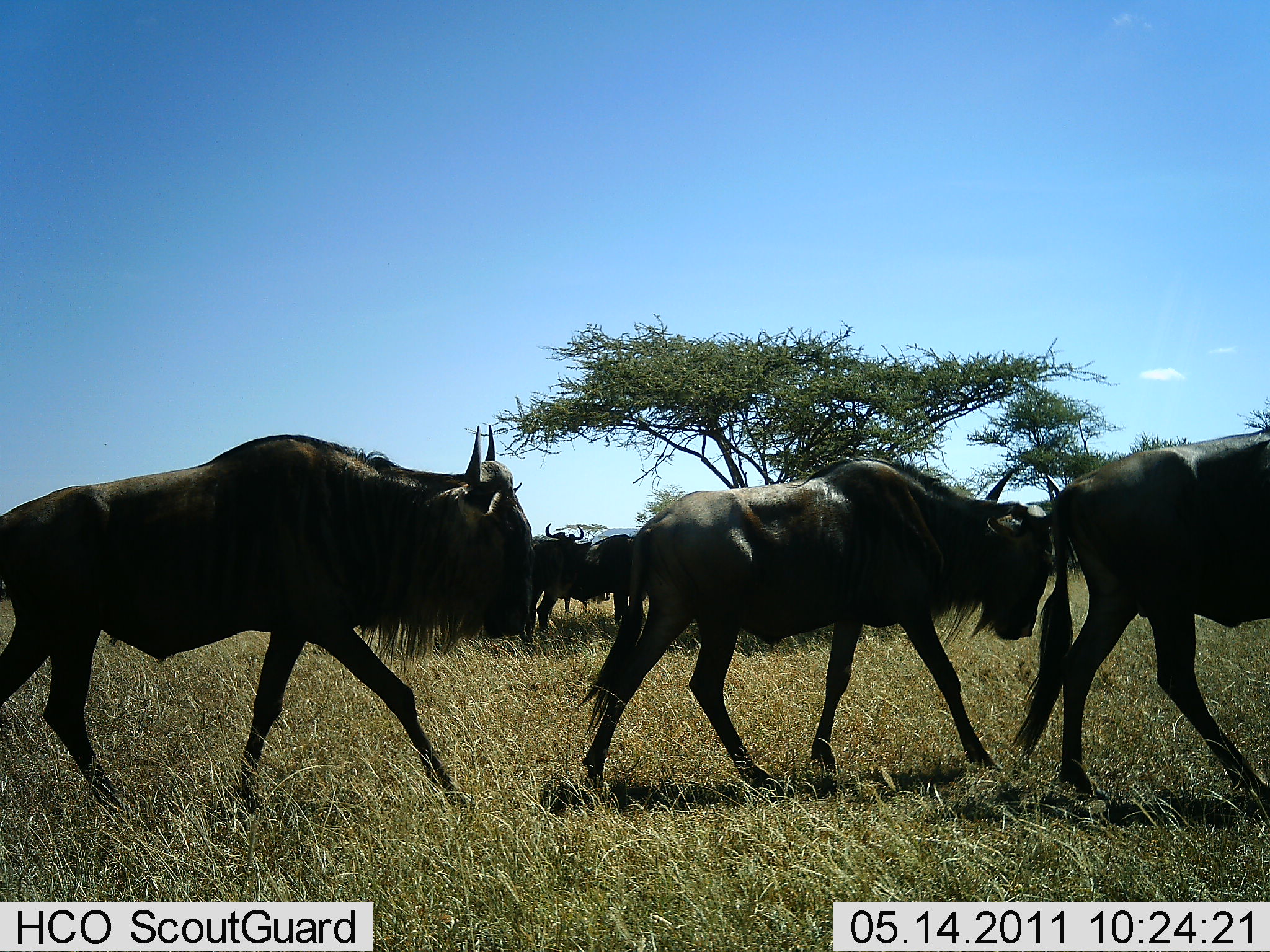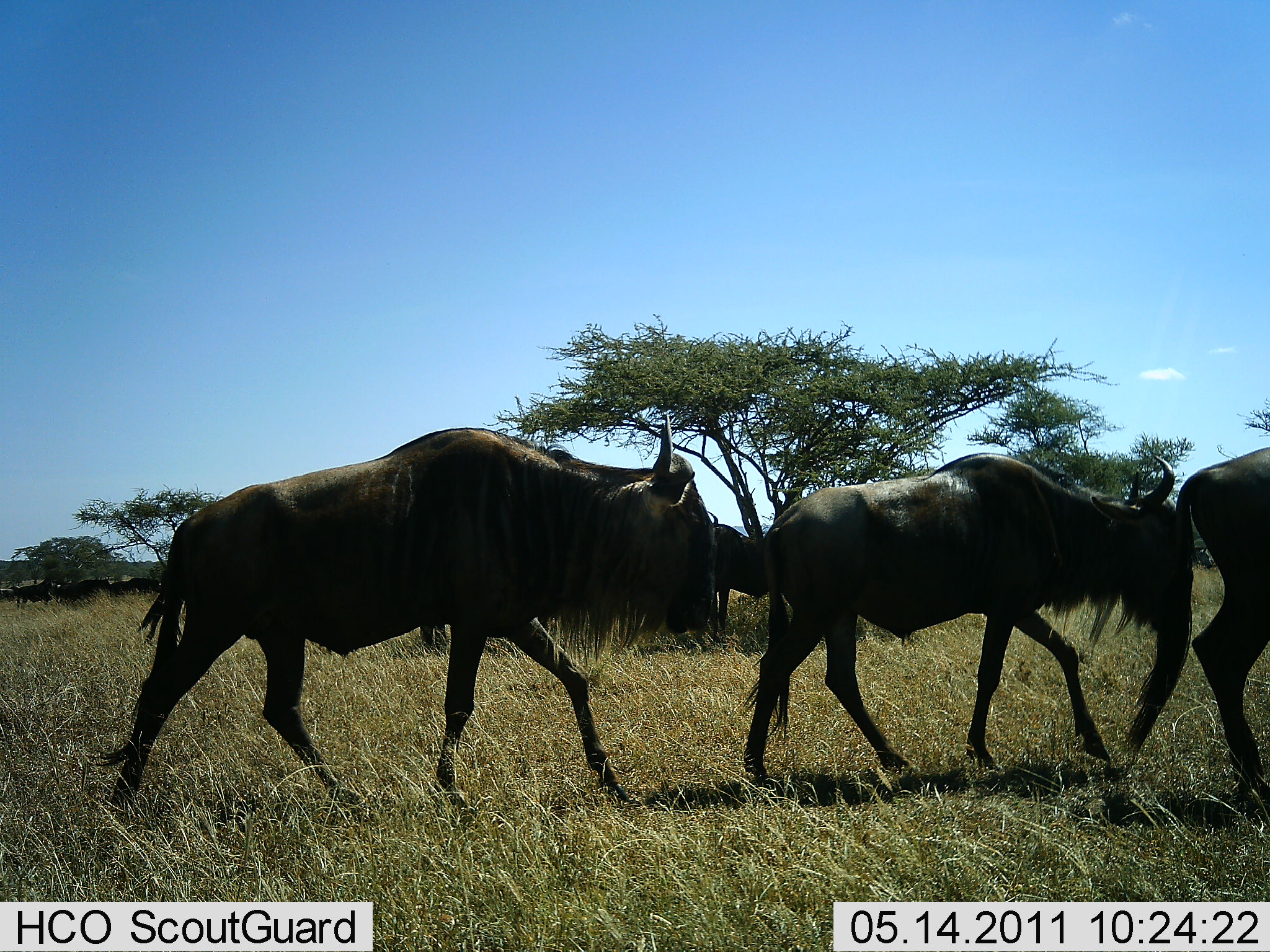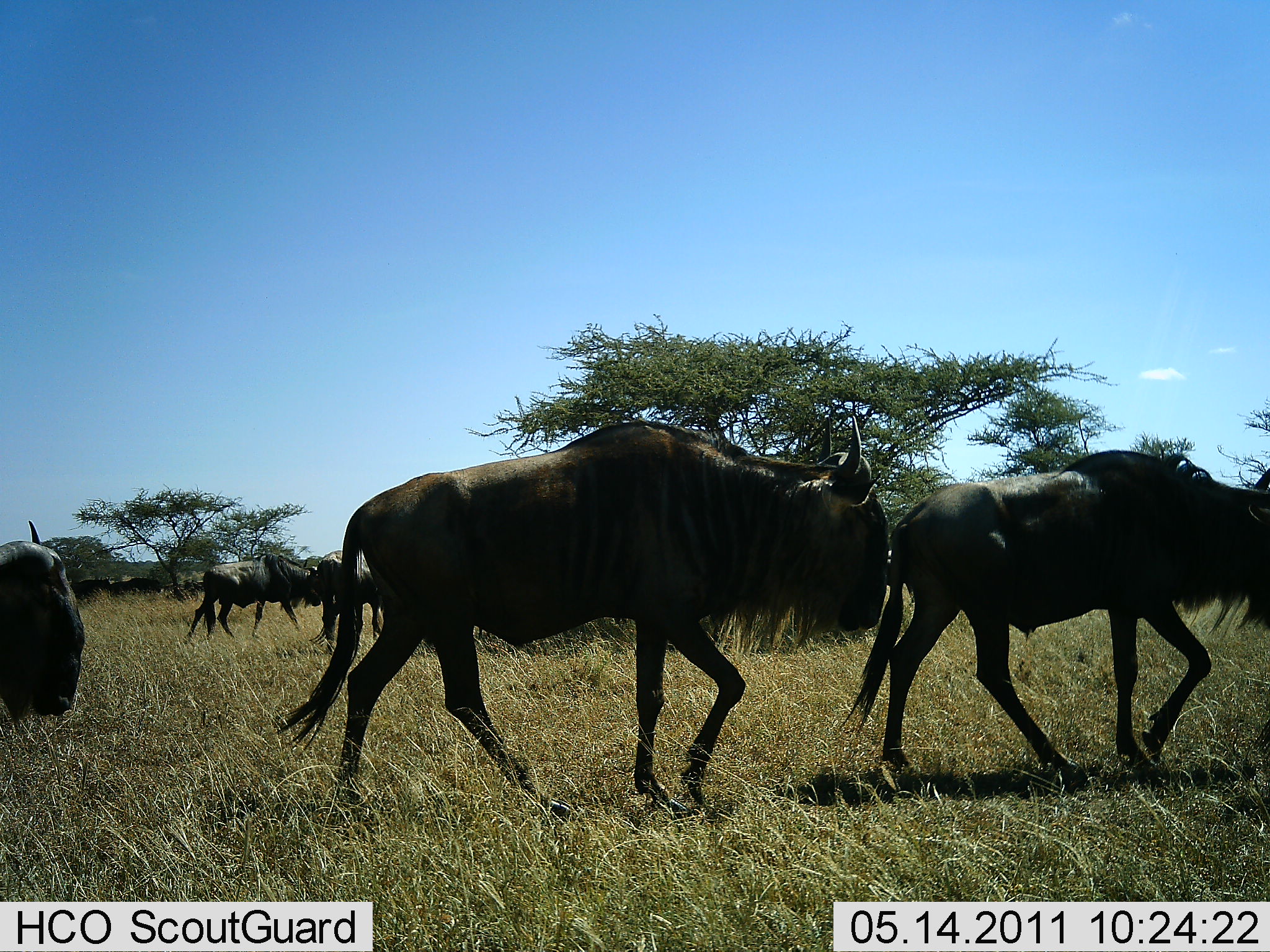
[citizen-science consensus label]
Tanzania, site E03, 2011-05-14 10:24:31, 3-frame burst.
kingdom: Animalia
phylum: Chordata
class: Mammalia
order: Artiodactyla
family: Bovidae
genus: Connochaetes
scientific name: Connochaetes taurinus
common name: blue wildebeest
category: wildebeest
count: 11-50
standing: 18%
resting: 0%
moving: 100%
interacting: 0%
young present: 0%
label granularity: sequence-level